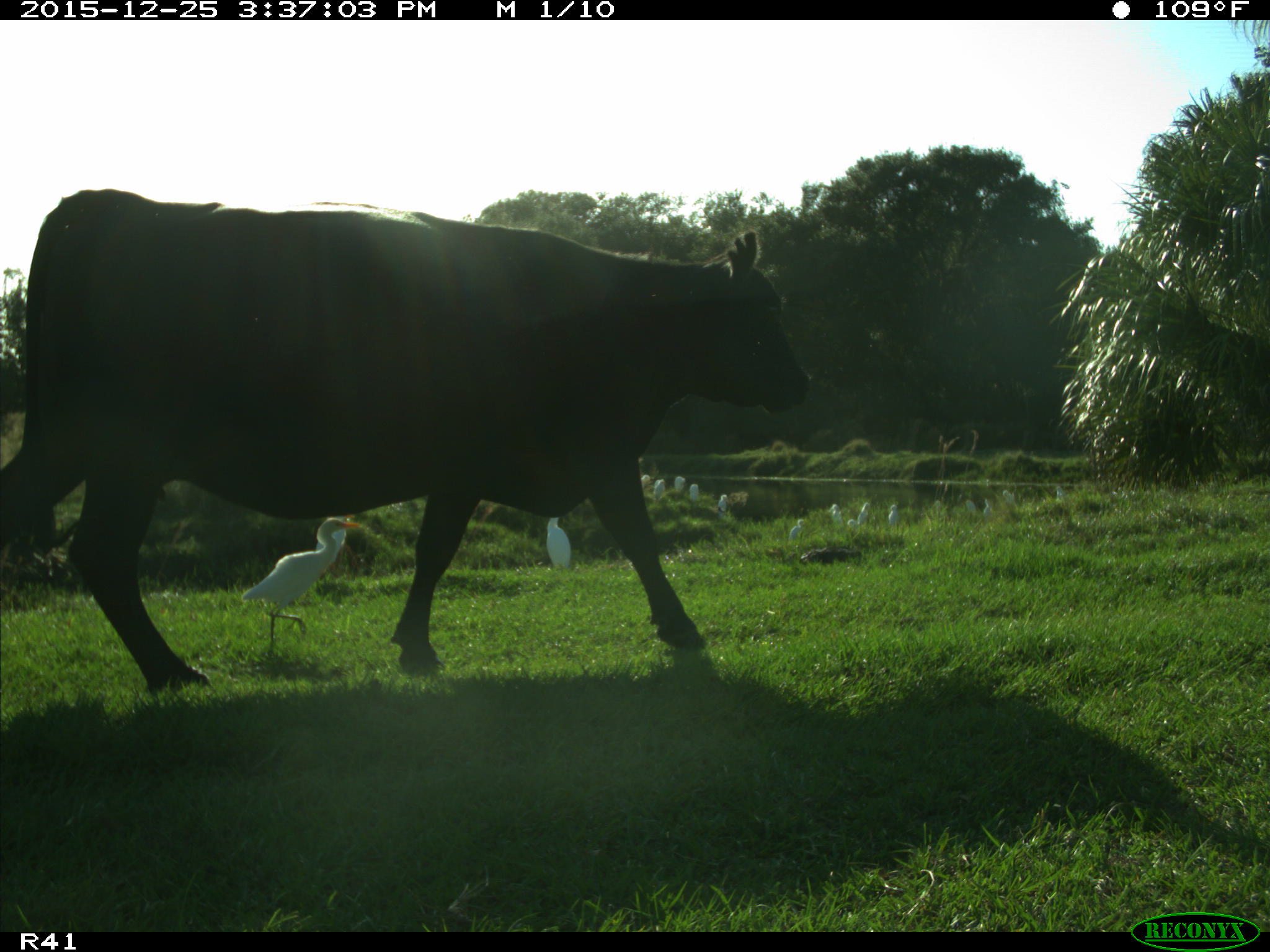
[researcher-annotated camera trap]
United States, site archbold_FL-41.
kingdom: Animalia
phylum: Chordata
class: Mammalia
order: Artiodactyla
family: Bovidae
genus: Bos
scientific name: Bos taurus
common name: domestic cow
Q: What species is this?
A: Bos taurus (domestic cow).